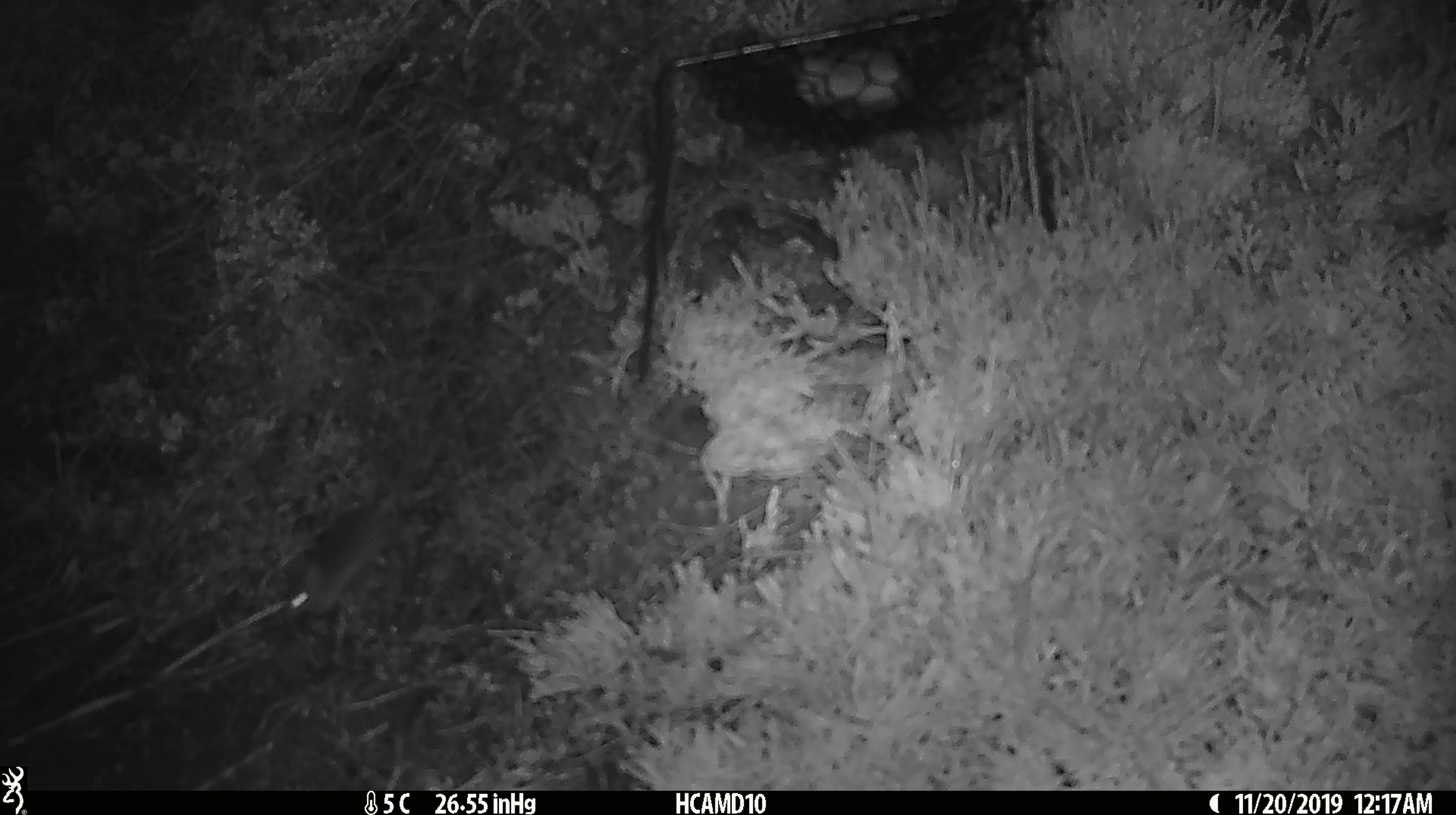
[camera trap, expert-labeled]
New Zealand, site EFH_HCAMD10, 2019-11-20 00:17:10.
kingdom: Animalia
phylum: Chordata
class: Mammalia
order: Rodentia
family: Muridae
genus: Mus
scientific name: Mus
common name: mouse